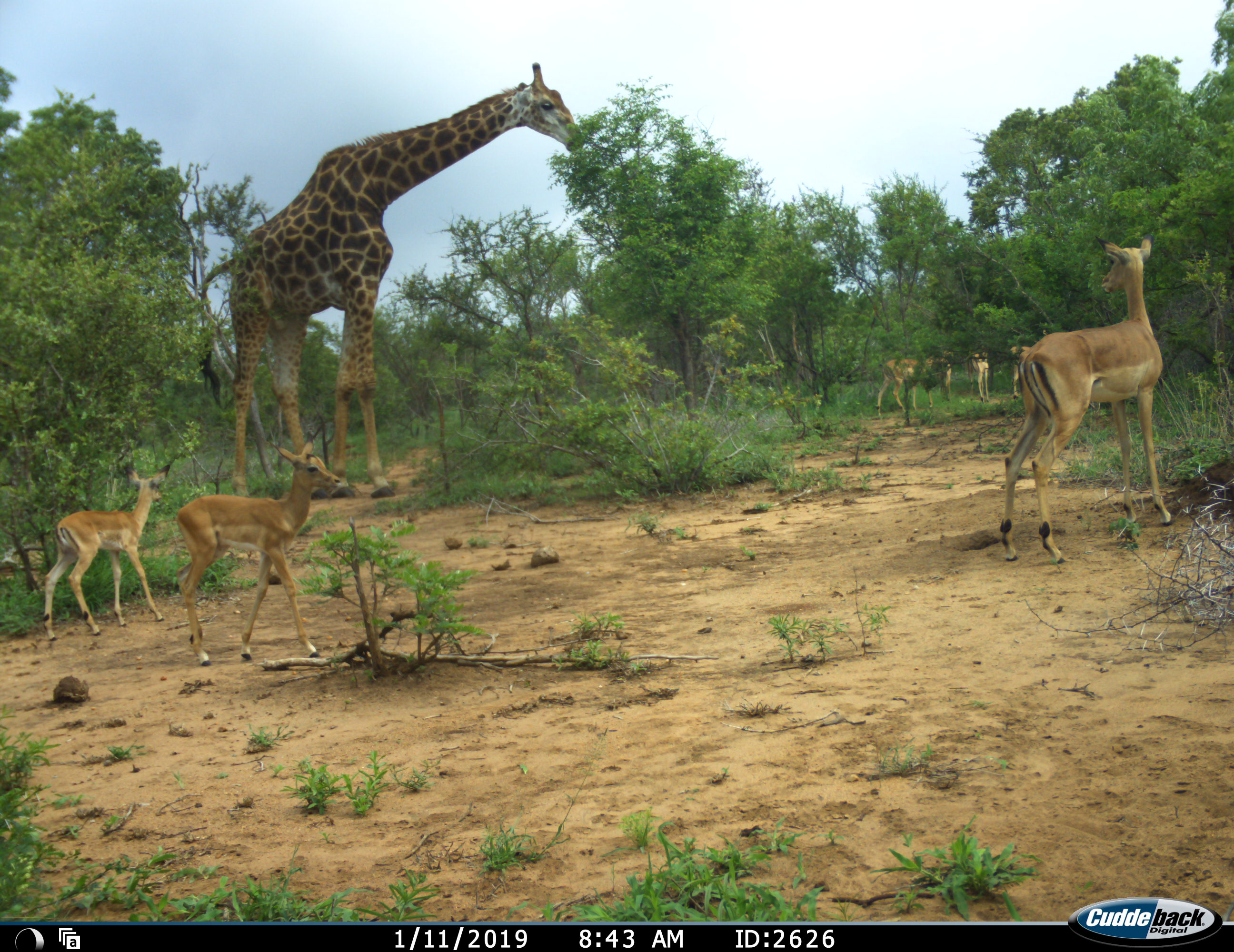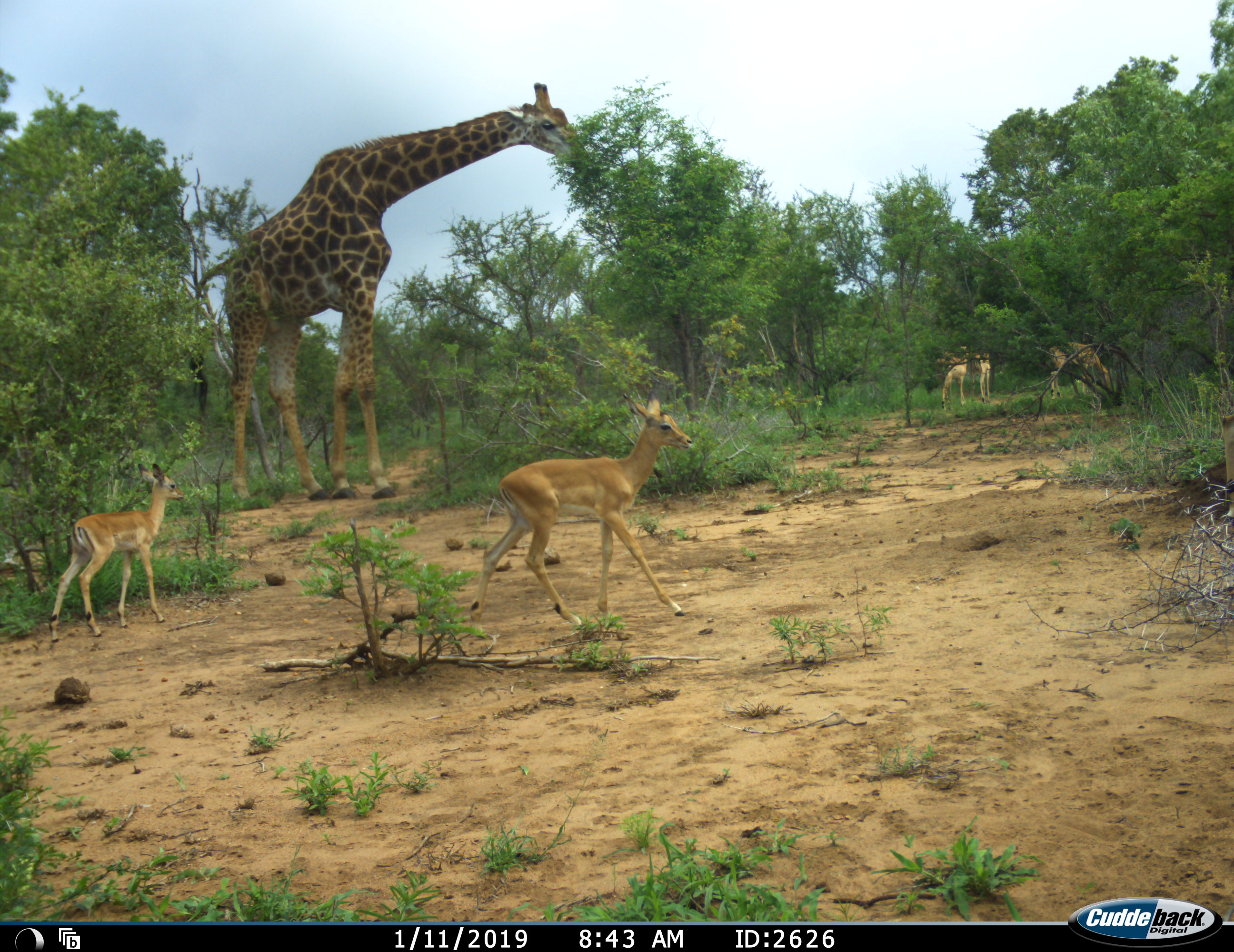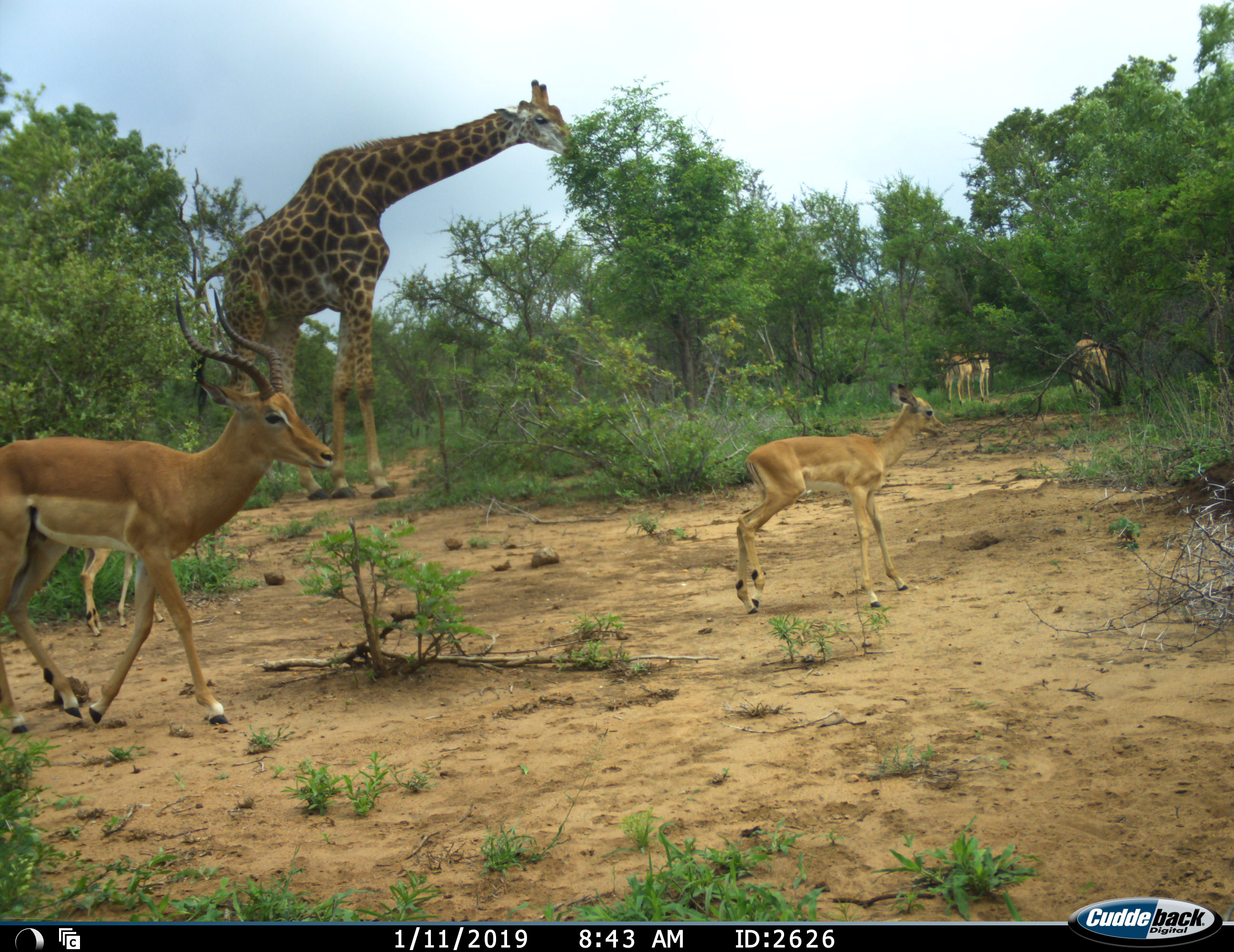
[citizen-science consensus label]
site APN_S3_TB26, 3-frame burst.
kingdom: Animalia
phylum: Chordata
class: Mammalia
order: Artiodactyla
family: Giraffidae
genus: Giraffa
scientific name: Giraffa camelopardalis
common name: giraffe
Giraffe (Giraffa camelopardalis), count 1. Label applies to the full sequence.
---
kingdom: Animalia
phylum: Chordata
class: Mammalia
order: Artiodactyla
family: Bovidae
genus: Aepyceros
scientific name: Aepyceros melampus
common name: impala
Impala (Aepyceros melampus), count 8. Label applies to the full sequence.